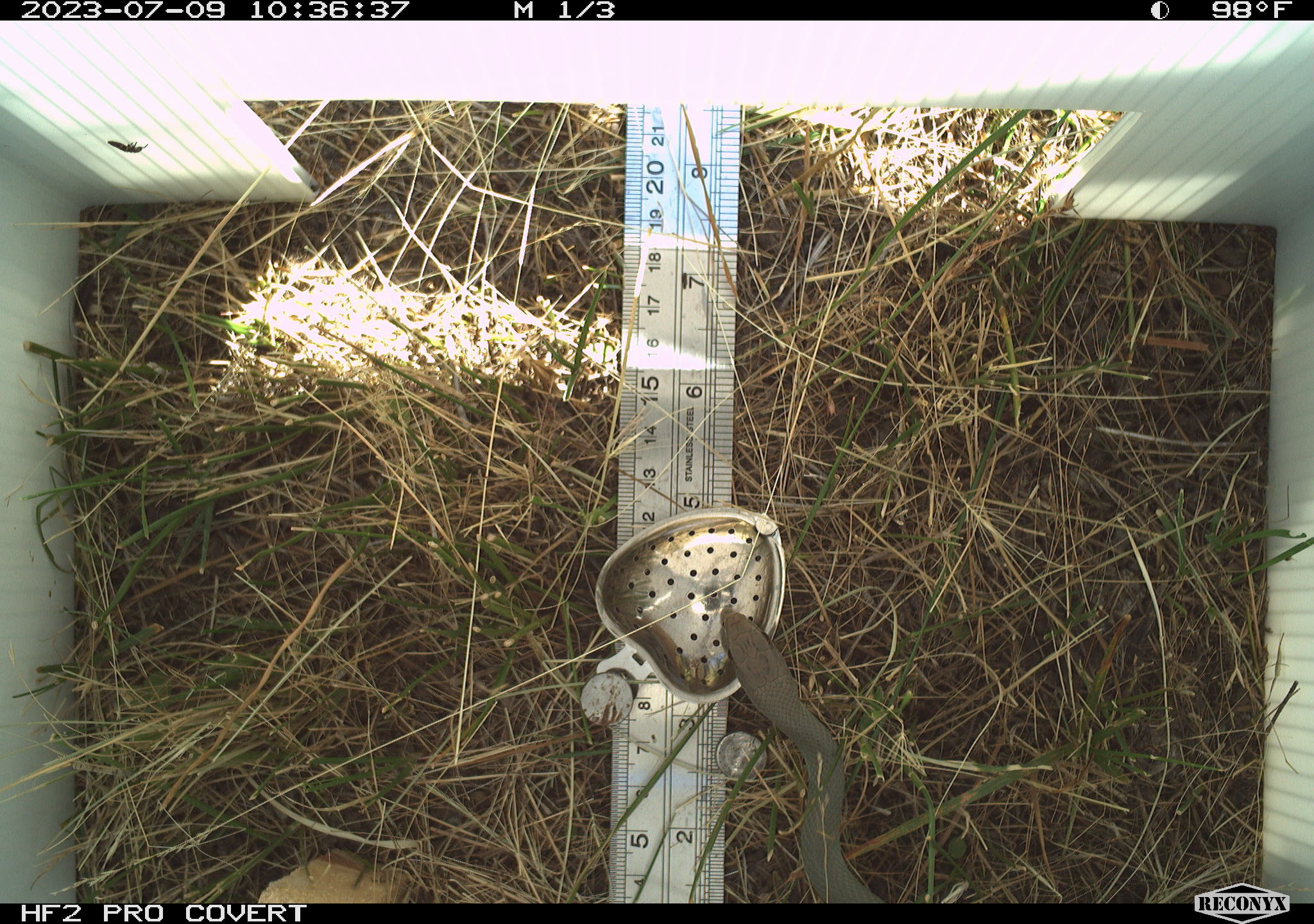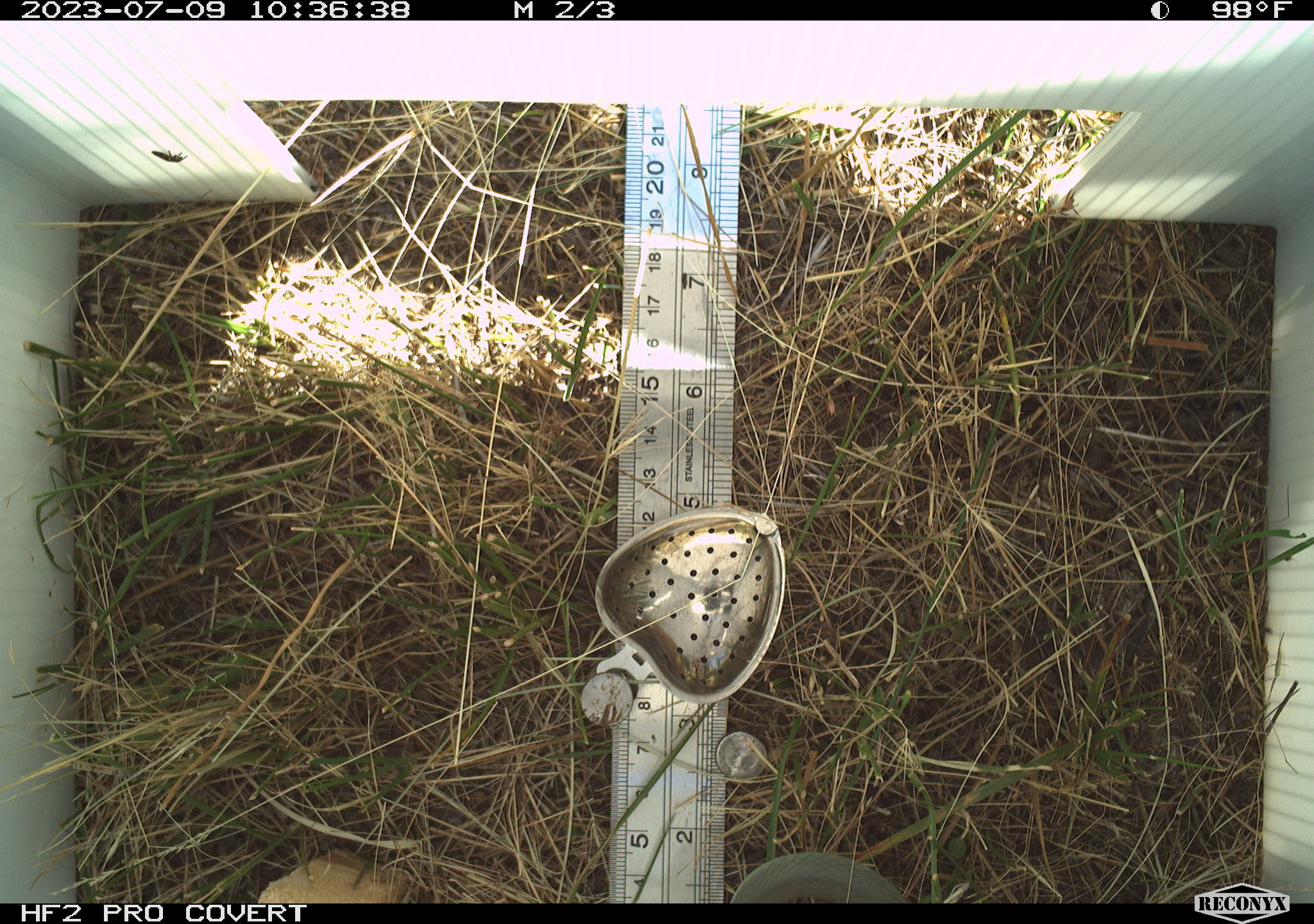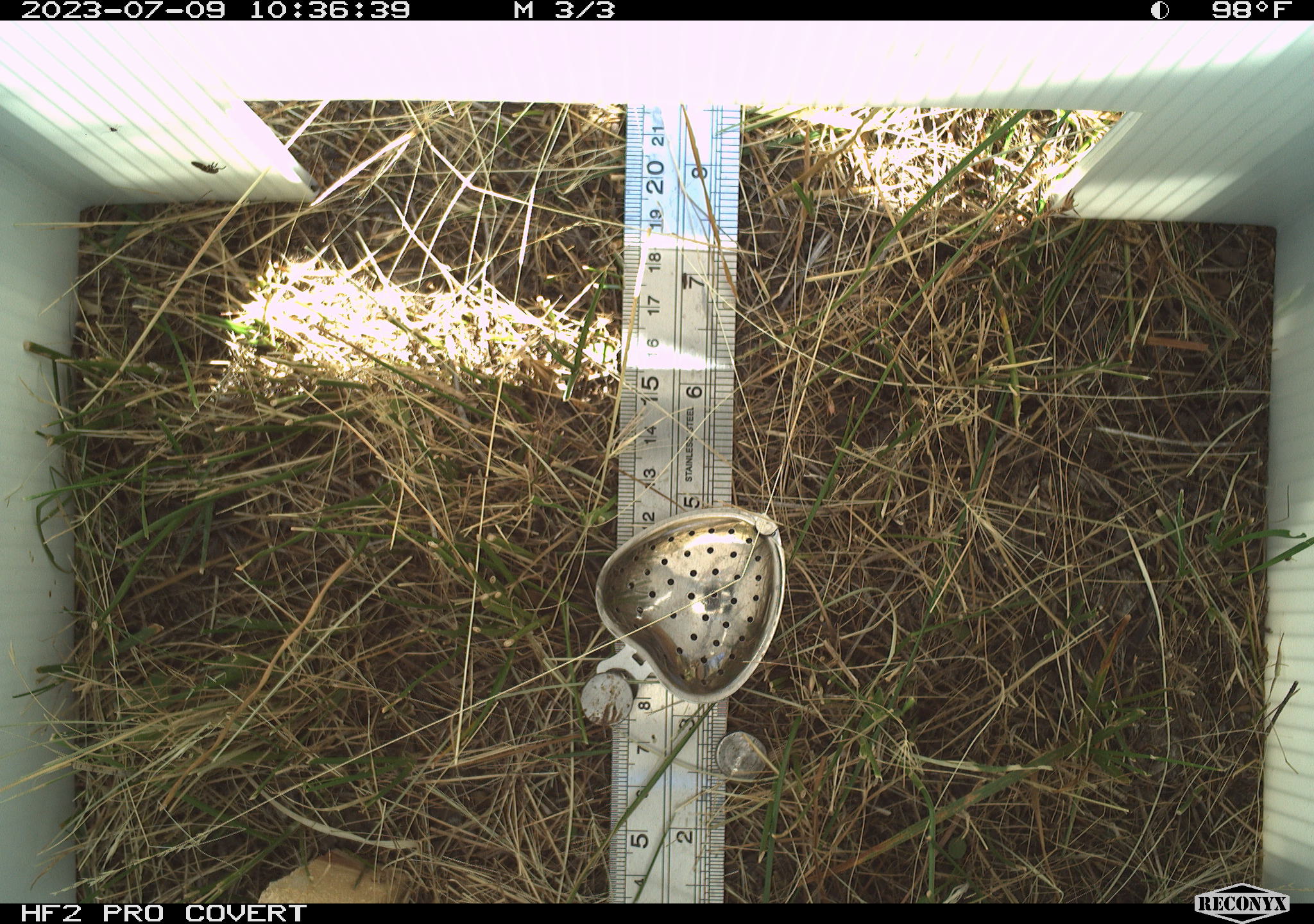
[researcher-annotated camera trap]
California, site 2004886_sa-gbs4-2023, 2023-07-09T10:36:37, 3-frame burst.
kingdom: Animalia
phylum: Chordata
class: Reptilia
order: Squamata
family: Colubridae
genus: Coluber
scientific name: Coluber constrictor mormon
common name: western yellow-bellied racer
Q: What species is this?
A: Western yellow-bellied racer (Coluber constrictor mormon).